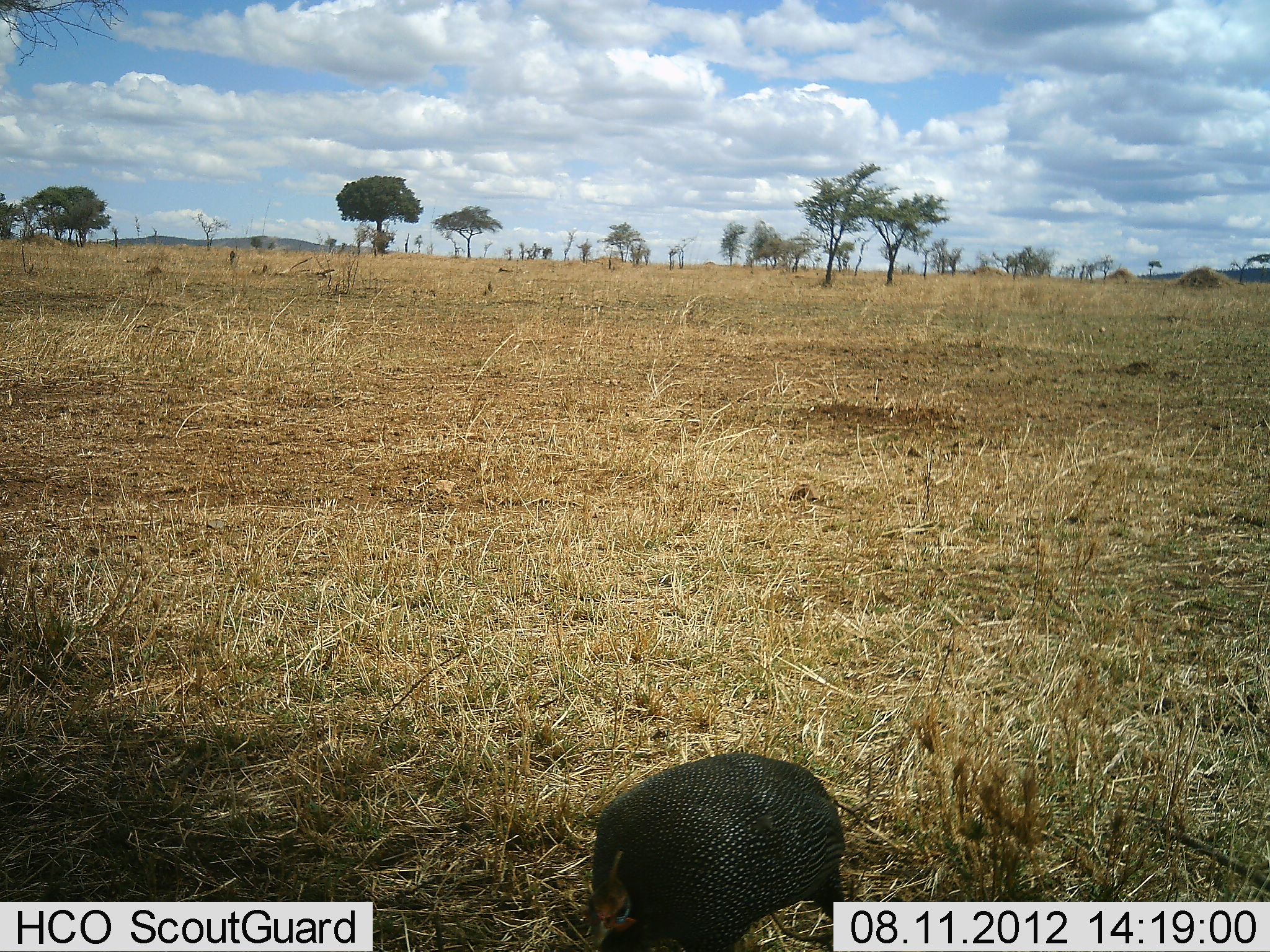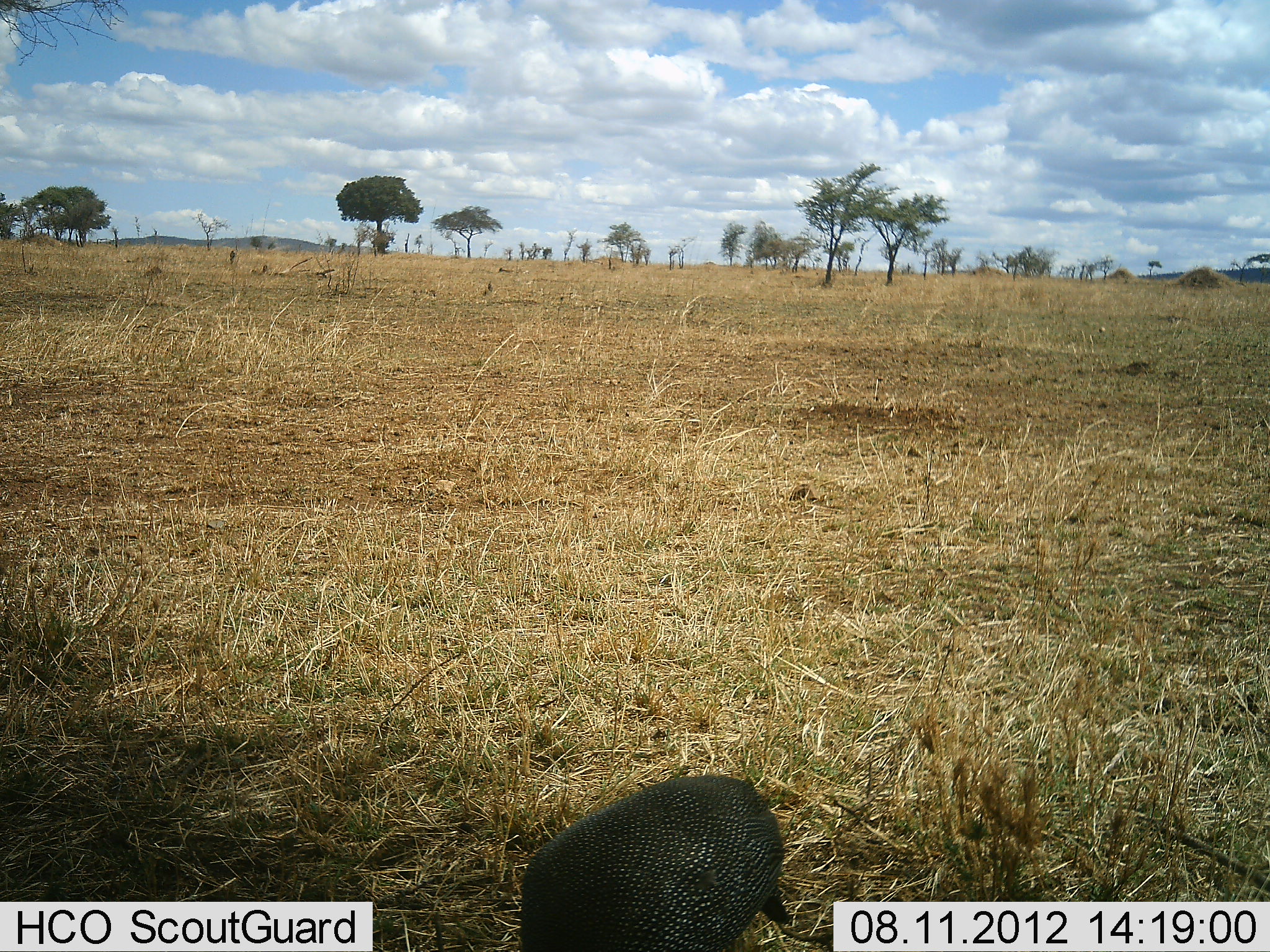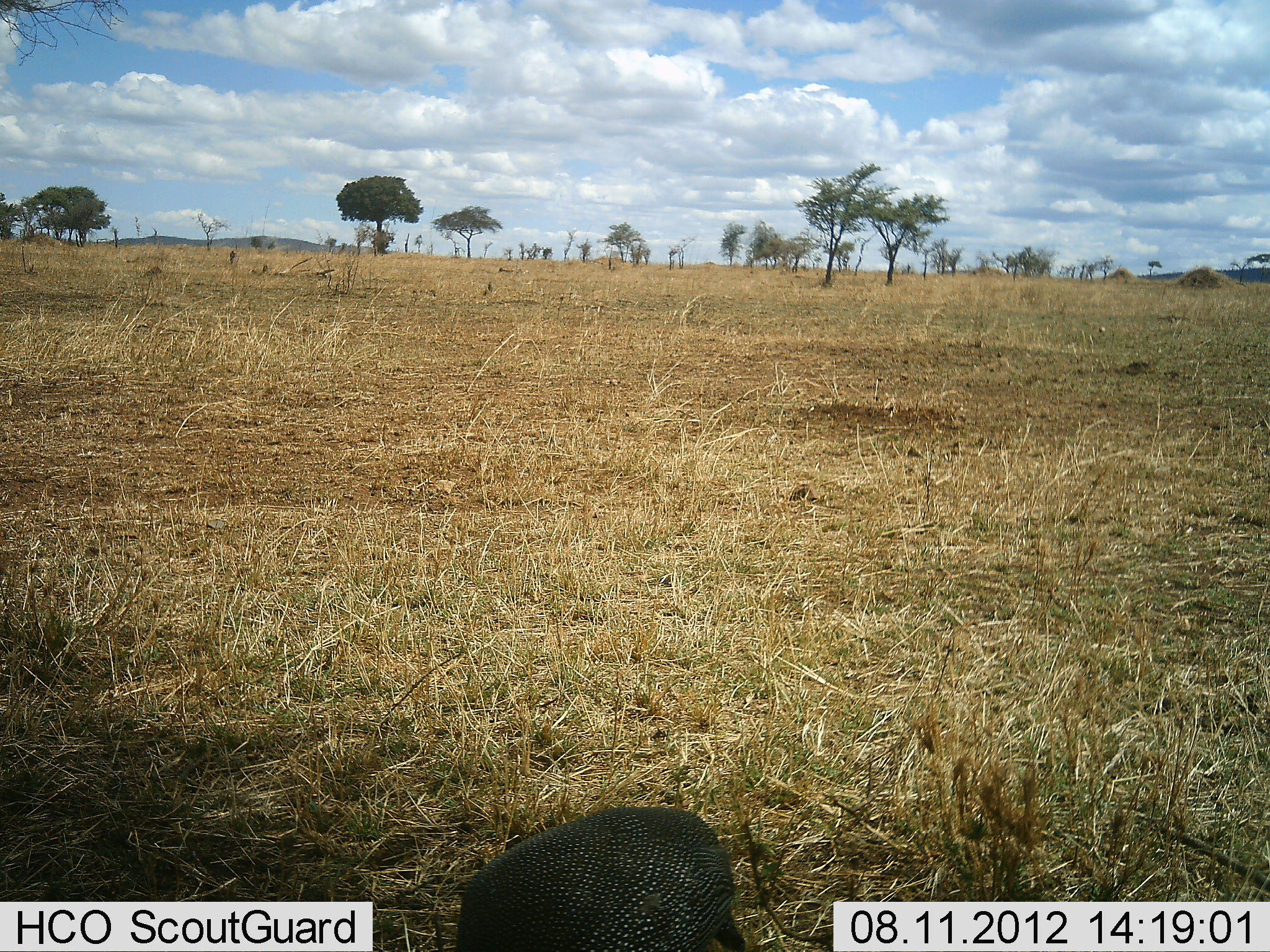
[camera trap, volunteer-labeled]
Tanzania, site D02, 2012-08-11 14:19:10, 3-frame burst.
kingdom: Animalia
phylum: Chordata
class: Aves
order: Galliformes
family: Numididae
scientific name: Numididae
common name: guinea fowl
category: guineafowl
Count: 1.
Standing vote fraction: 20%.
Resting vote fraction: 0%.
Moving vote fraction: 90%.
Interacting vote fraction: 0%.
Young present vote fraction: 0%.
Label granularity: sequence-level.